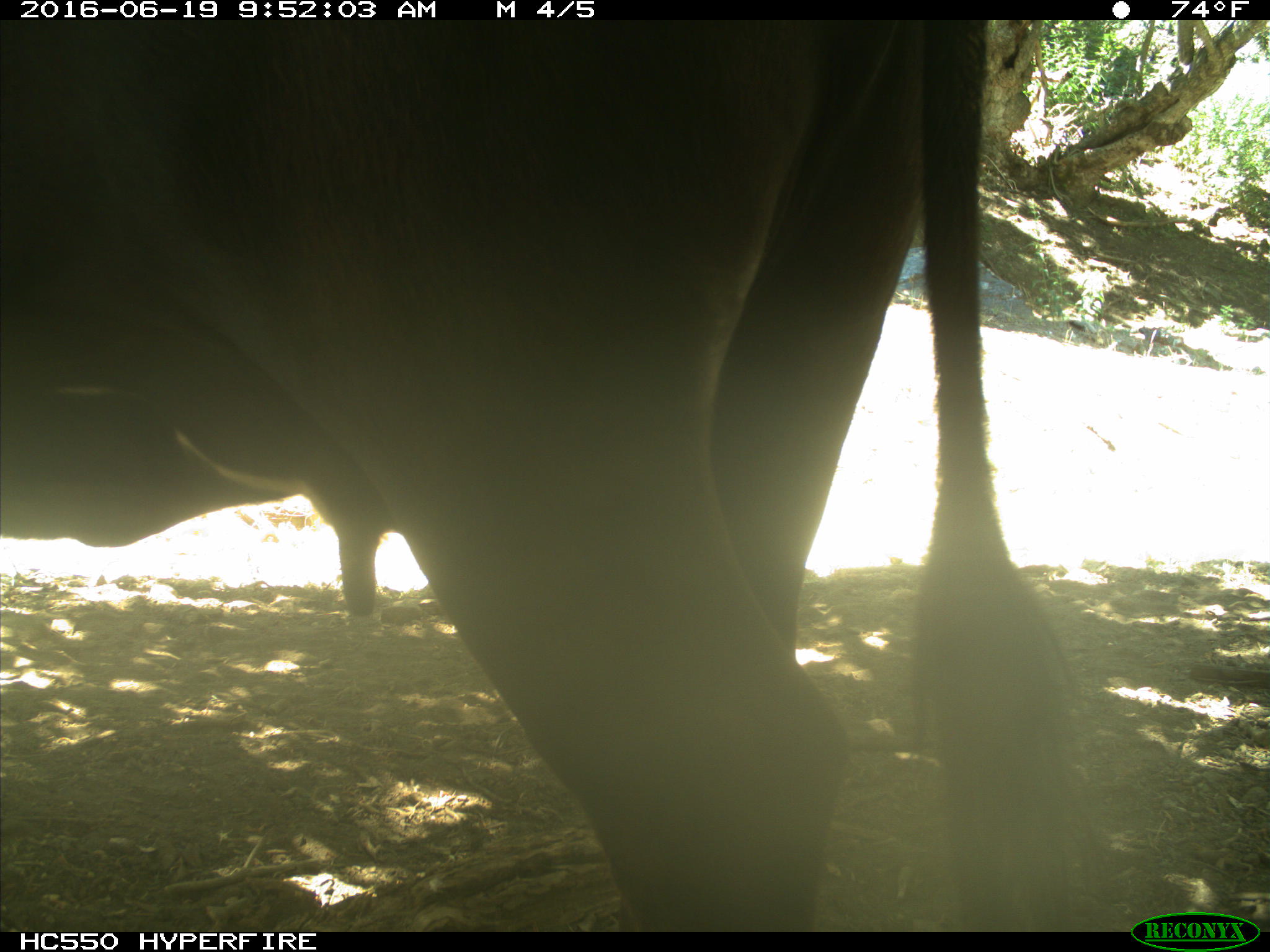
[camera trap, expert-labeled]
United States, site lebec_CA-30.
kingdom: Animalia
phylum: Chordata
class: Mammalia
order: Artiodactyla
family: Bovidae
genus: Bos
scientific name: Bos taurus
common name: domestic cow